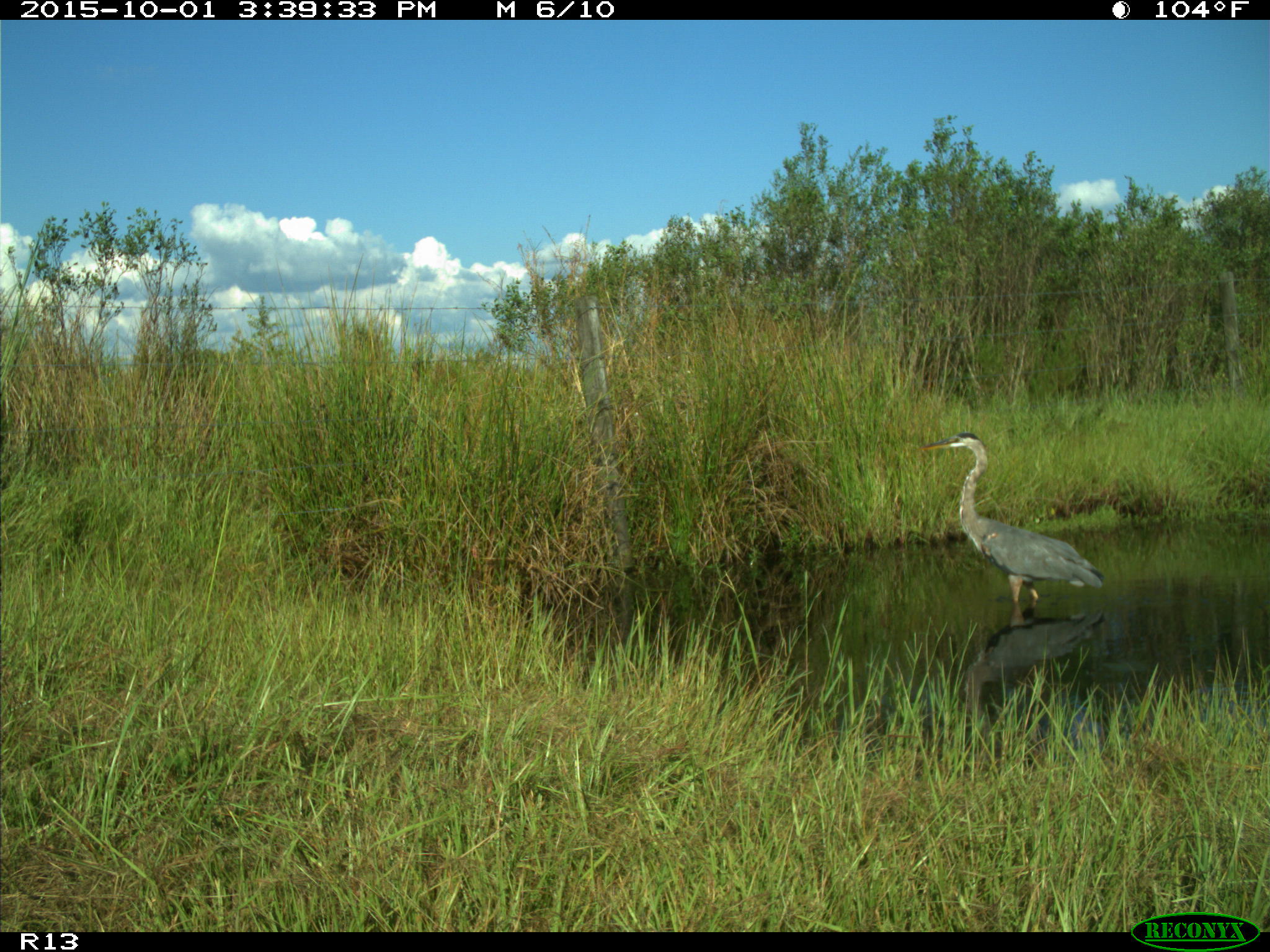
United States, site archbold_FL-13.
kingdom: Animalia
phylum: Chordata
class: Aves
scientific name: Aves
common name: birds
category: unidentified bird